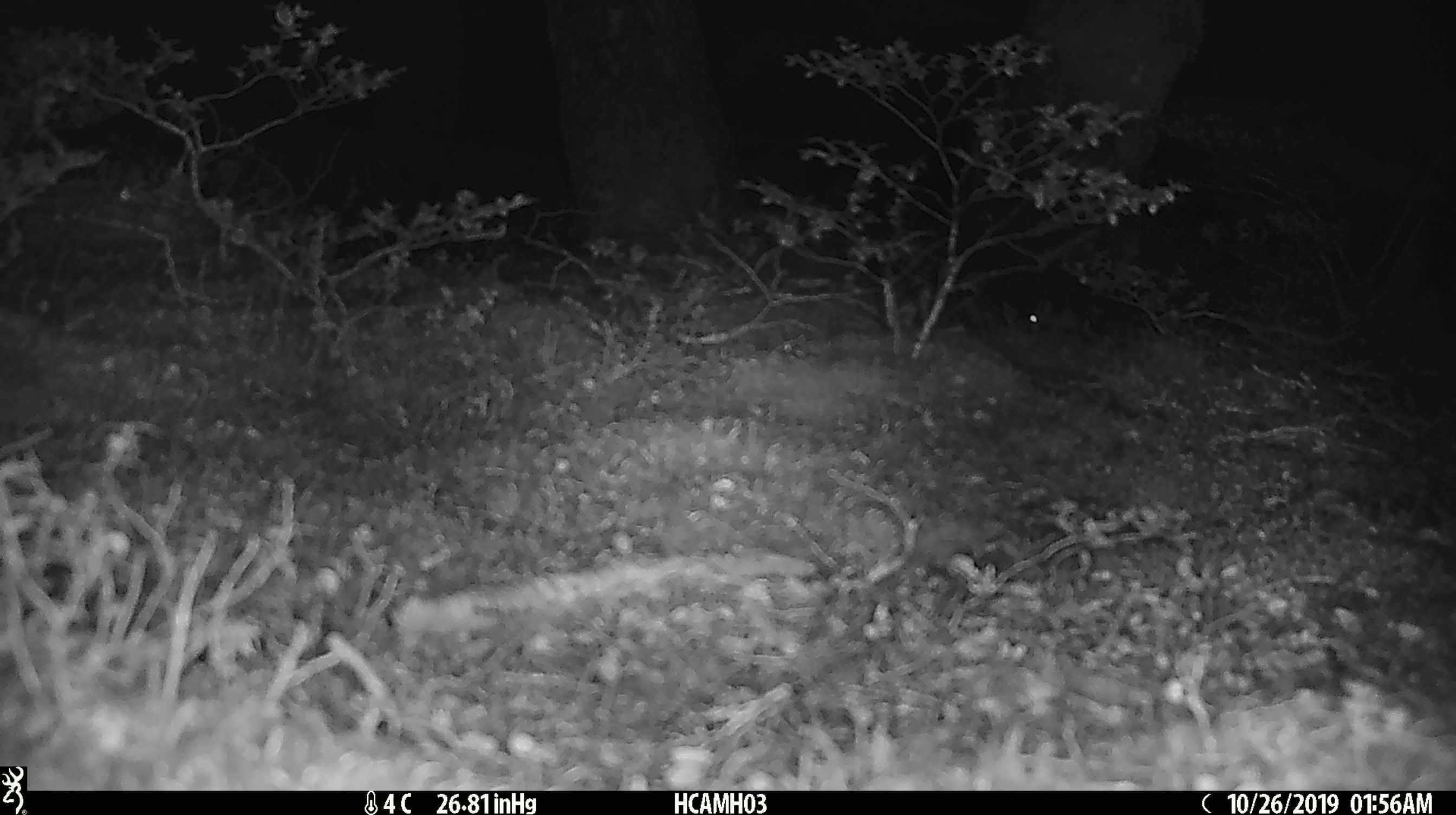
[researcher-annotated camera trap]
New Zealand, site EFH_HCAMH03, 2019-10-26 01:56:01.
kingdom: Animalia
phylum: Chordata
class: Mammalia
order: Rodentia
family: Muridae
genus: Mus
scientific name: Mus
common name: mouse